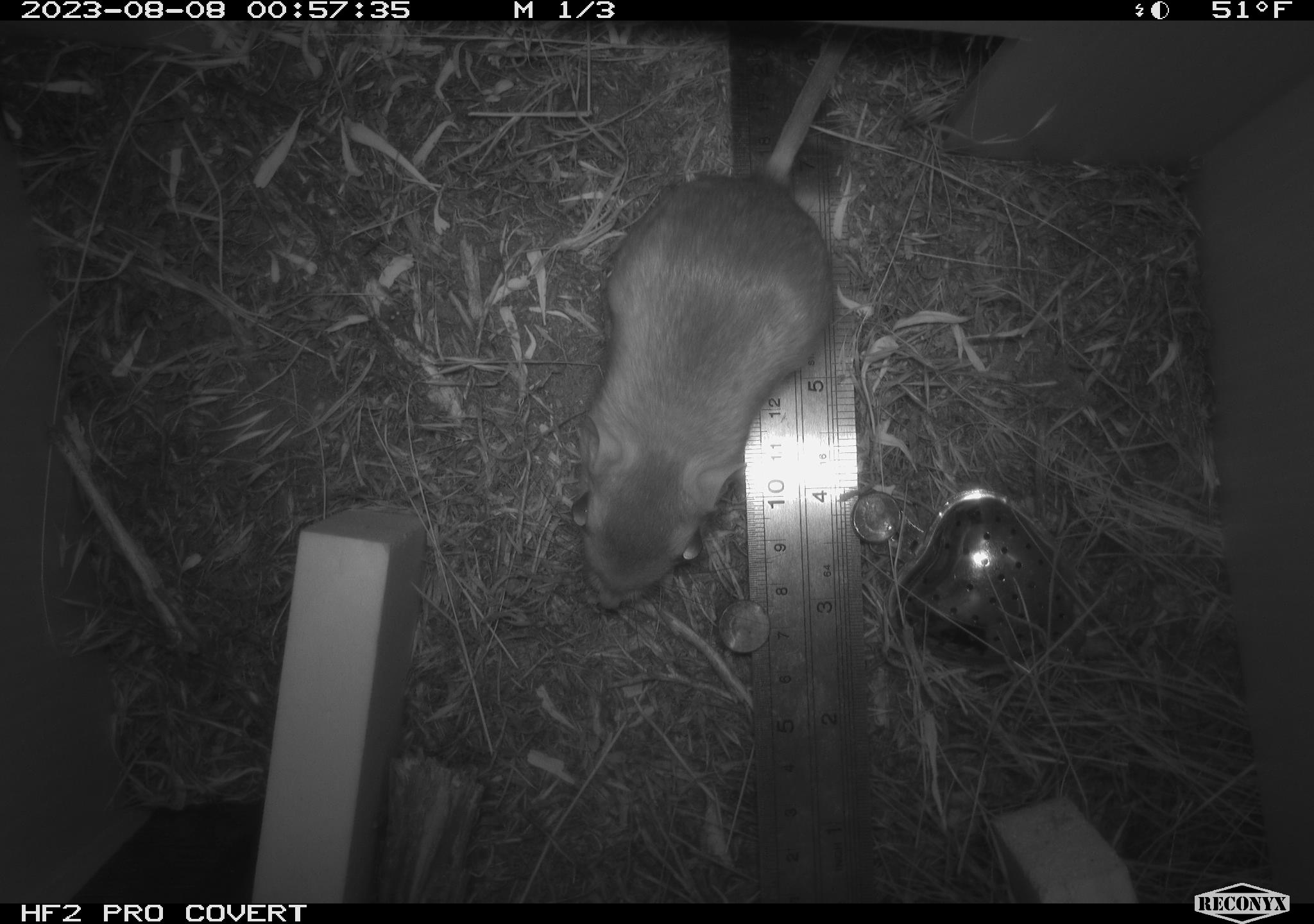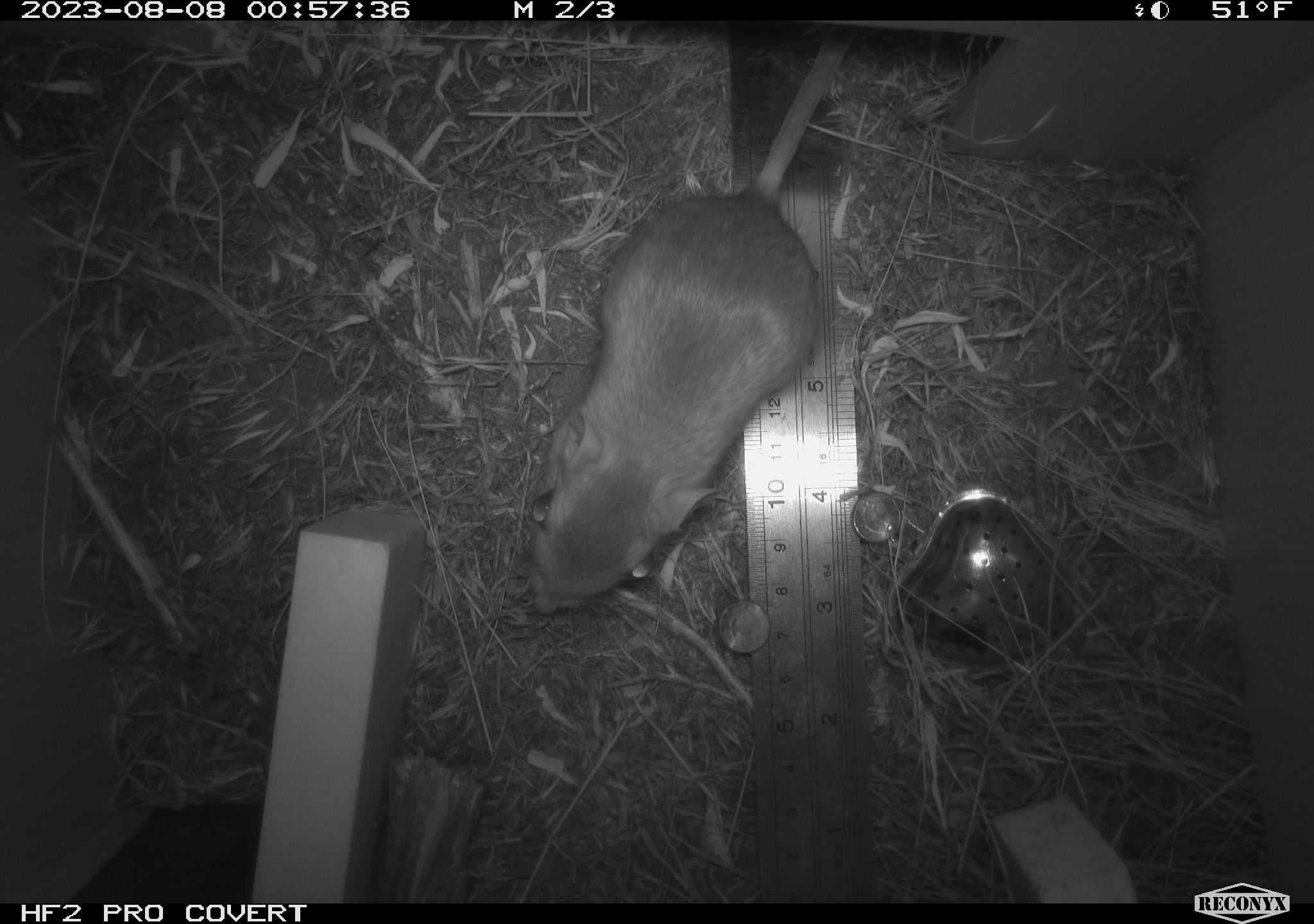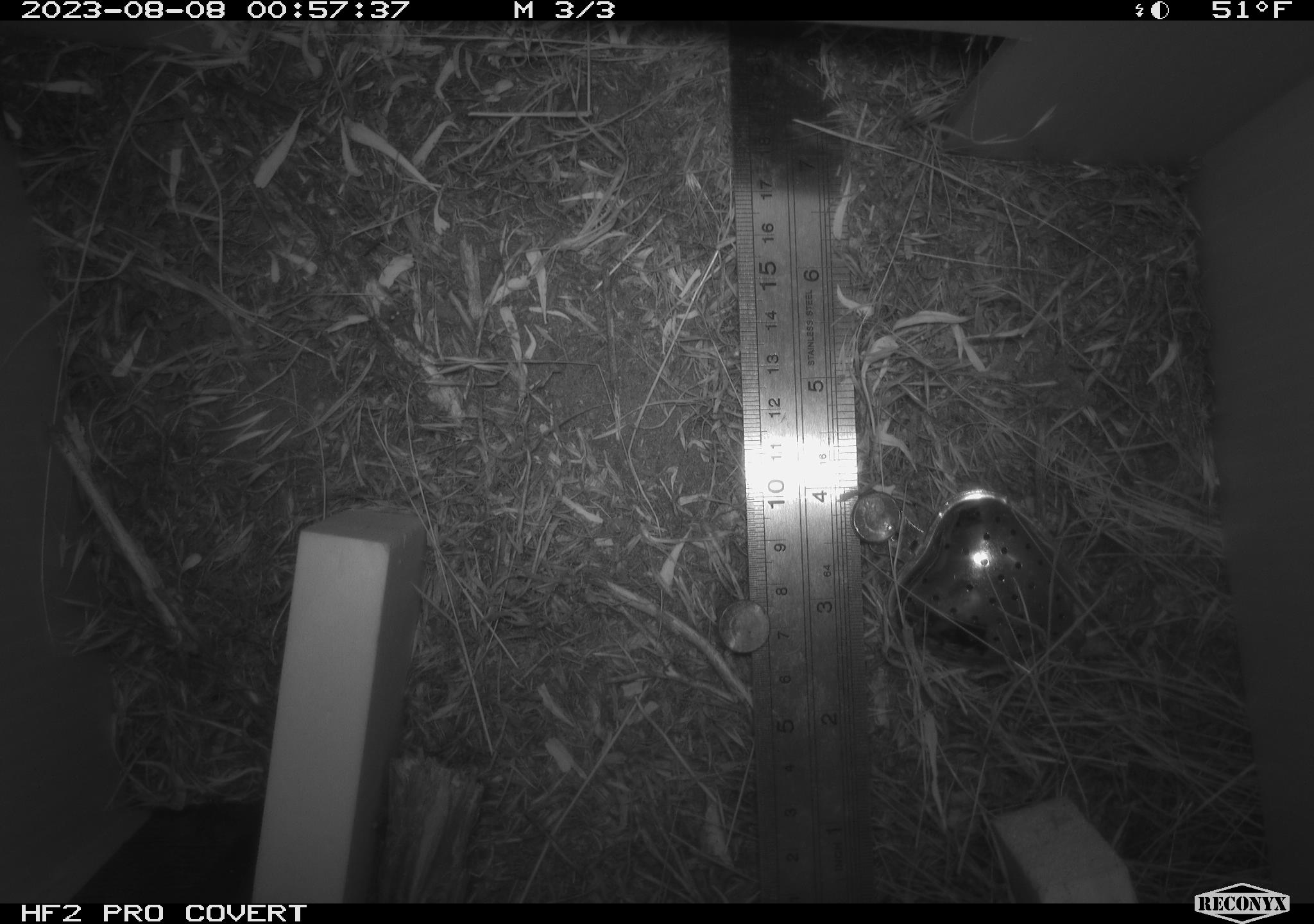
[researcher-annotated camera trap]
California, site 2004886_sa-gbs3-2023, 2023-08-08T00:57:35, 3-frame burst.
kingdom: Animalia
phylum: Chordata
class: Mammalia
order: Rodentia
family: Heteromyidae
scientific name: Heteromyidae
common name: kangaroo rats and pocket mice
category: heteromyidae family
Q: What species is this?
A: Heteromyidae family (kangaroo rats and pocket mice) (Heteromyidae).